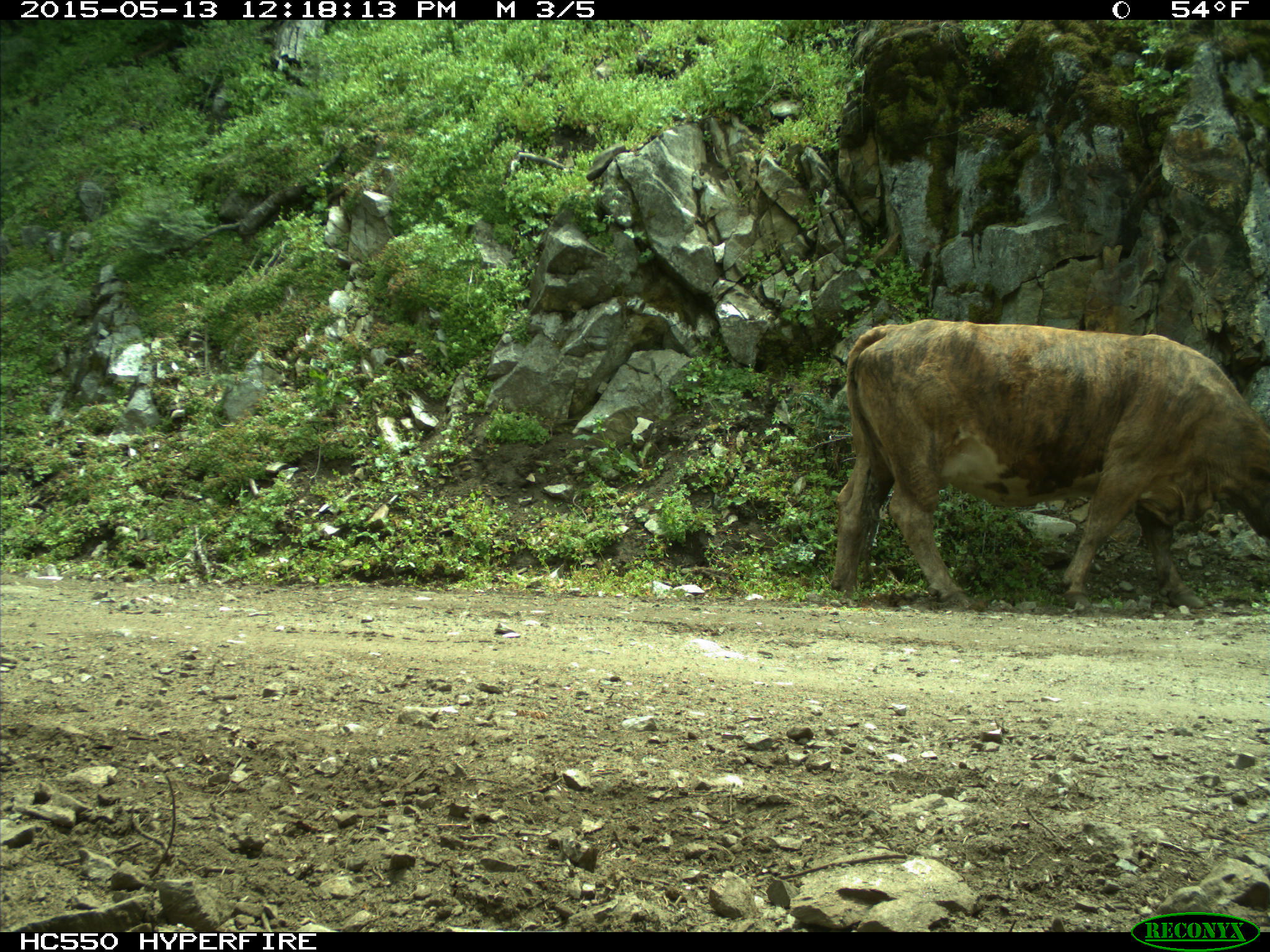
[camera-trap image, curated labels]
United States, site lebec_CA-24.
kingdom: Animalia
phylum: Chordata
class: Mammalia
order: Artiodactyla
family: Bovidae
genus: Bos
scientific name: Bos taurus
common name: domestic cow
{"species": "Bos taurus (domestic cow)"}